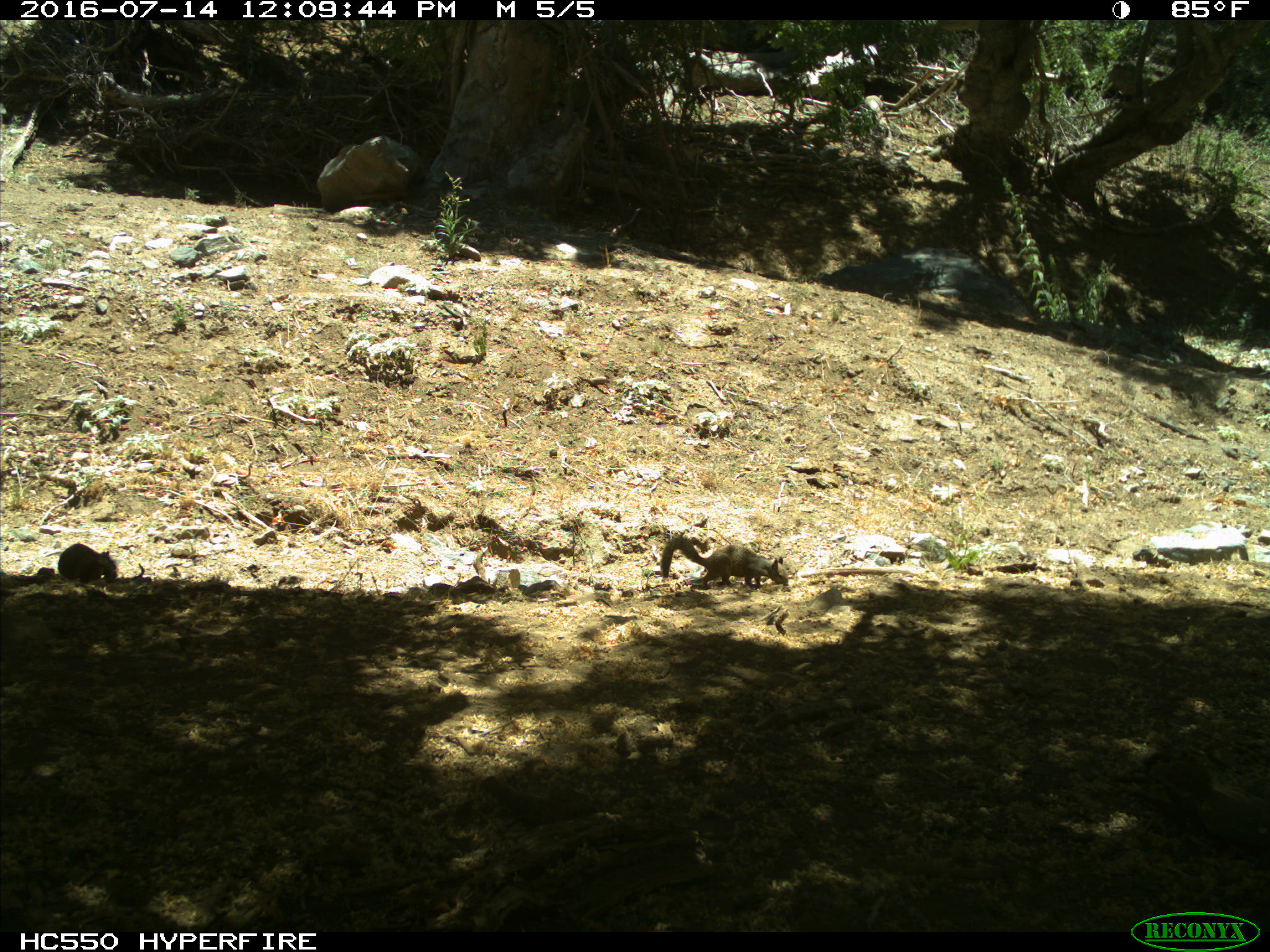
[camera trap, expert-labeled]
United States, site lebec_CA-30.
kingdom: Animalia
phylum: Chordata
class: Mammalia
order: Rodentia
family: Sciuridae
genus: Otospermophilus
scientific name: Otospermophilus beecheyi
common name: california ground squirrel